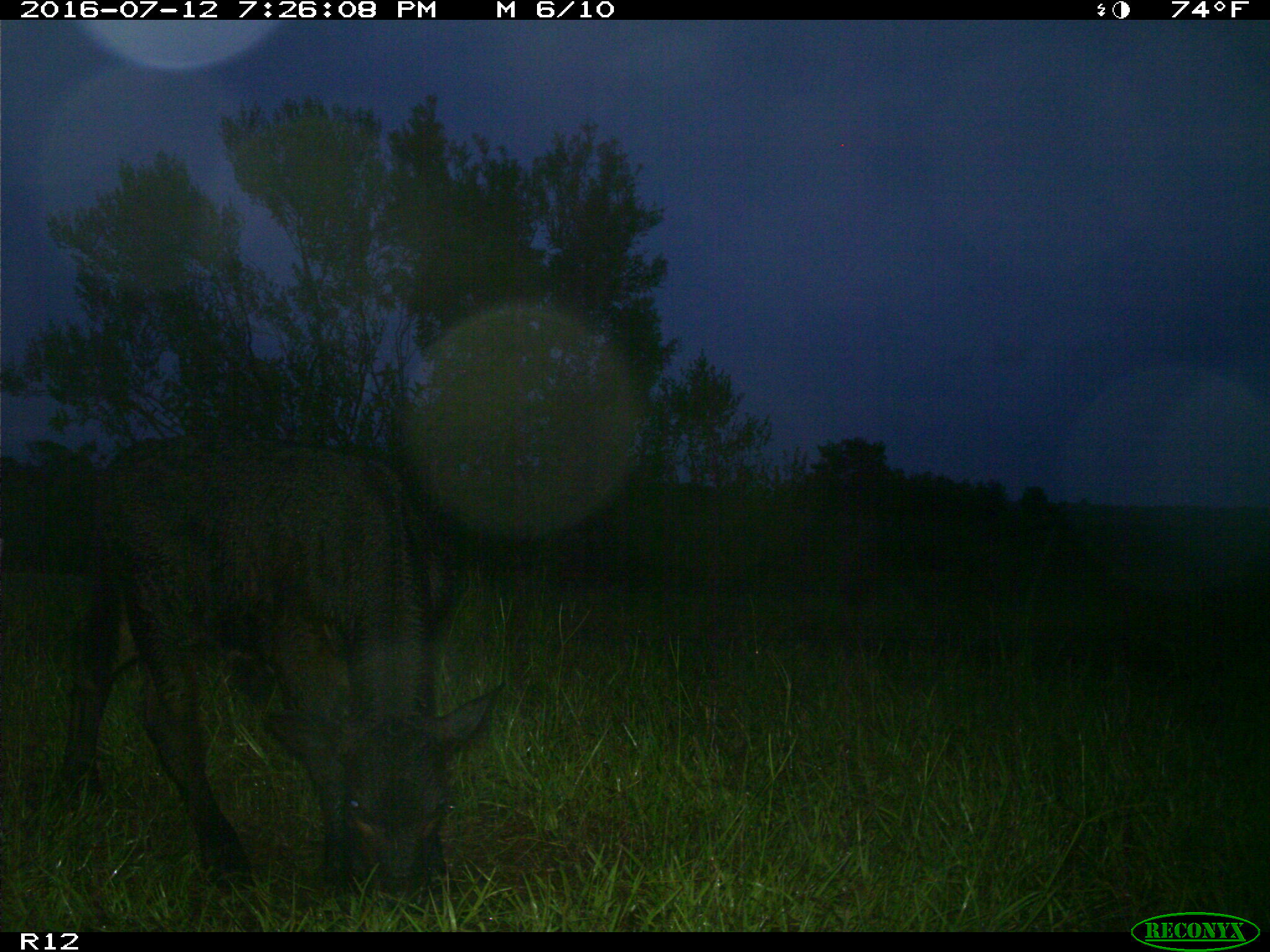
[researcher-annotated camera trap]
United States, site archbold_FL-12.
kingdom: Animalia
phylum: Chordata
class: Mammalia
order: Artiodactyla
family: Bovidae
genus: Bos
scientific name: Bos taurus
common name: domestic cow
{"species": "Bos taurus (domestic cow)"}